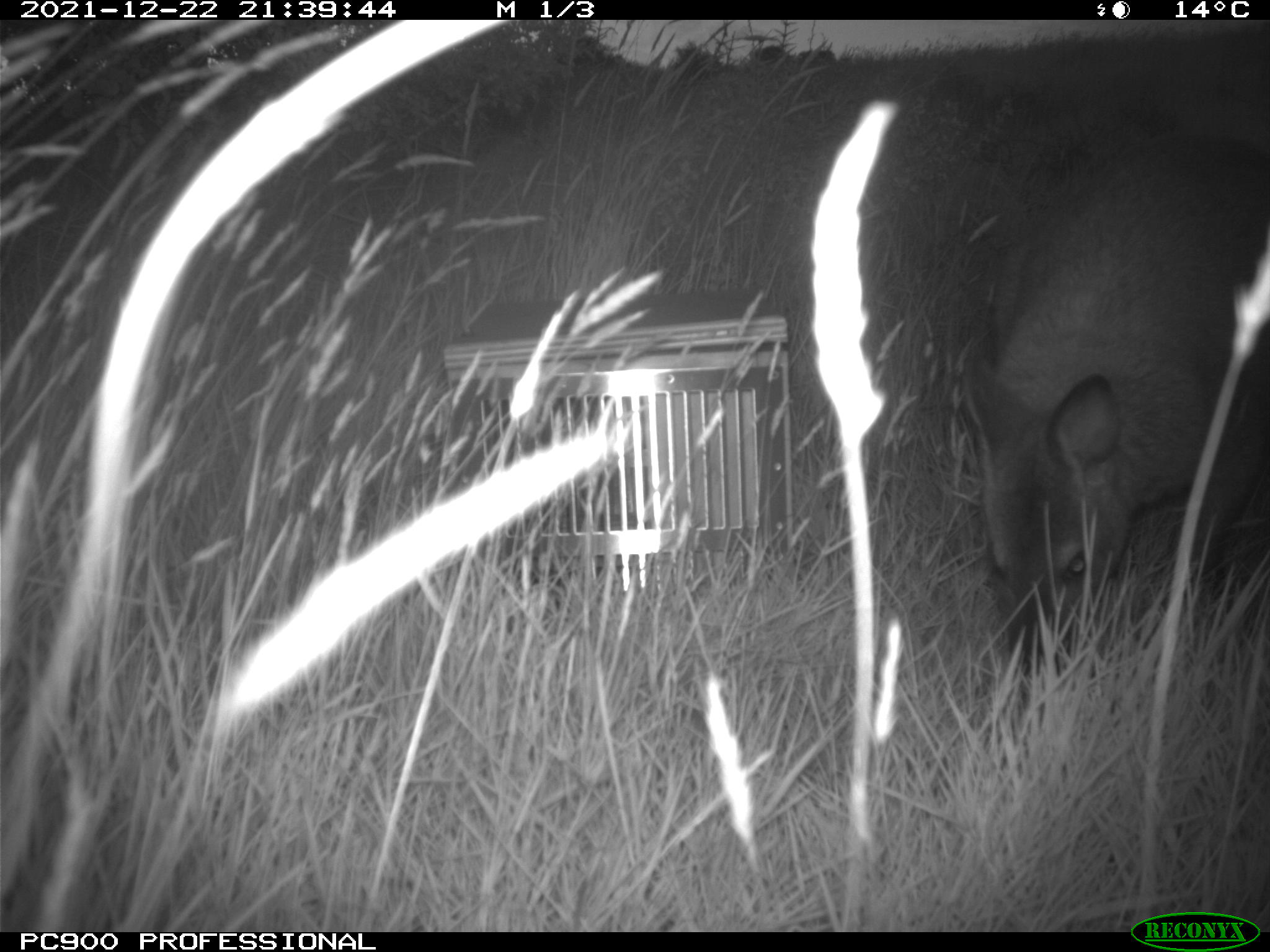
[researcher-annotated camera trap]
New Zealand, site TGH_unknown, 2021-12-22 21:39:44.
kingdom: Animalia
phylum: Chordata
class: Mammalia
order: Diprotodontia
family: Macropodidae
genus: Notamacropus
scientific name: Notamacropus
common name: wallaby